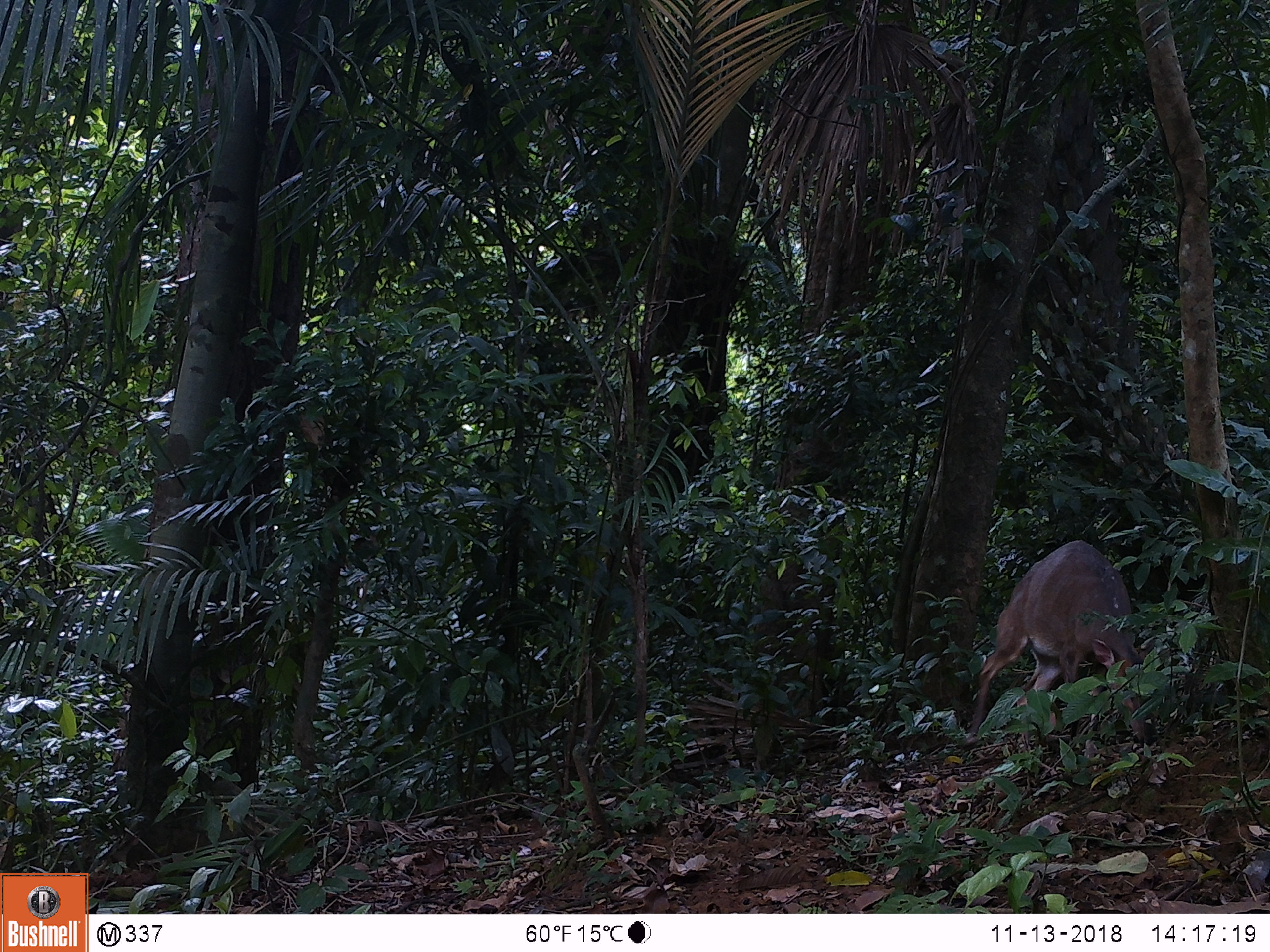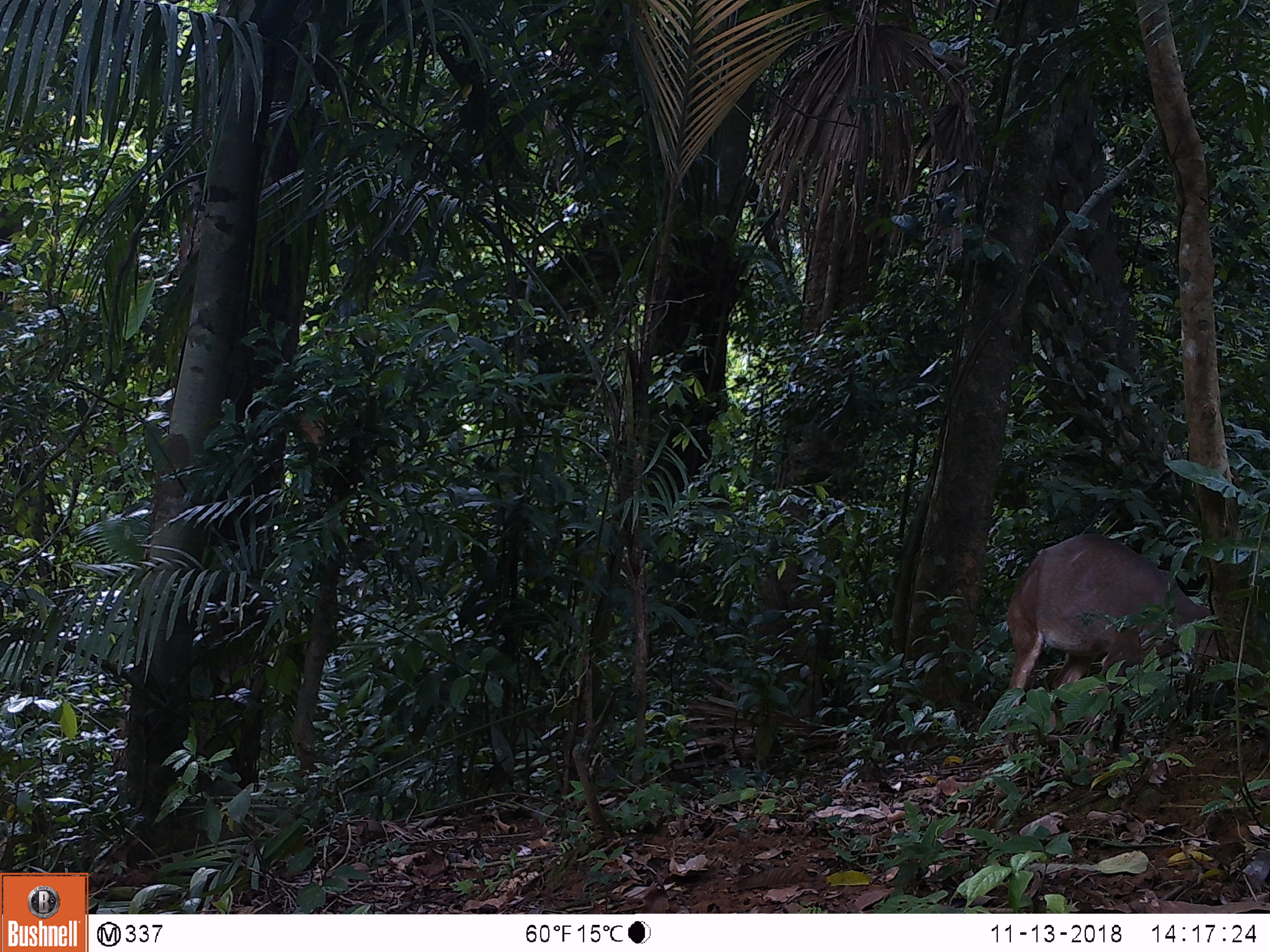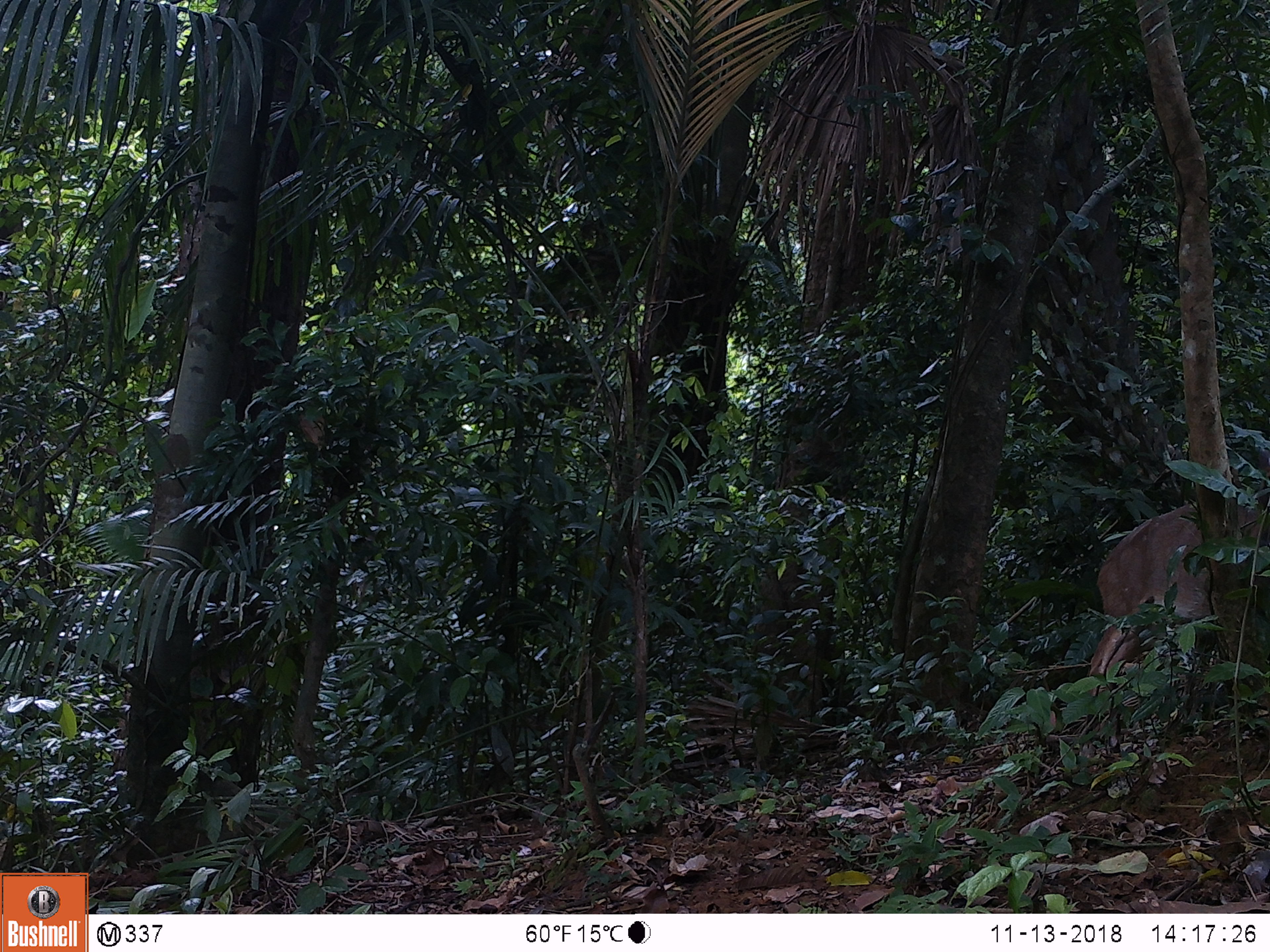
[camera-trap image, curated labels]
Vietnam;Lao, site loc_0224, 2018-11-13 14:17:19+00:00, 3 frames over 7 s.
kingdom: Animalia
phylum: Chordata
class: Mammalia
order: Artiodactyla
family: Cervidae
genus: Muntiacus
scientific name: Muntiacus vuquangensis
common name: large-antlered muntjac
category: large antlered muntjac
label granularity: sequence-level